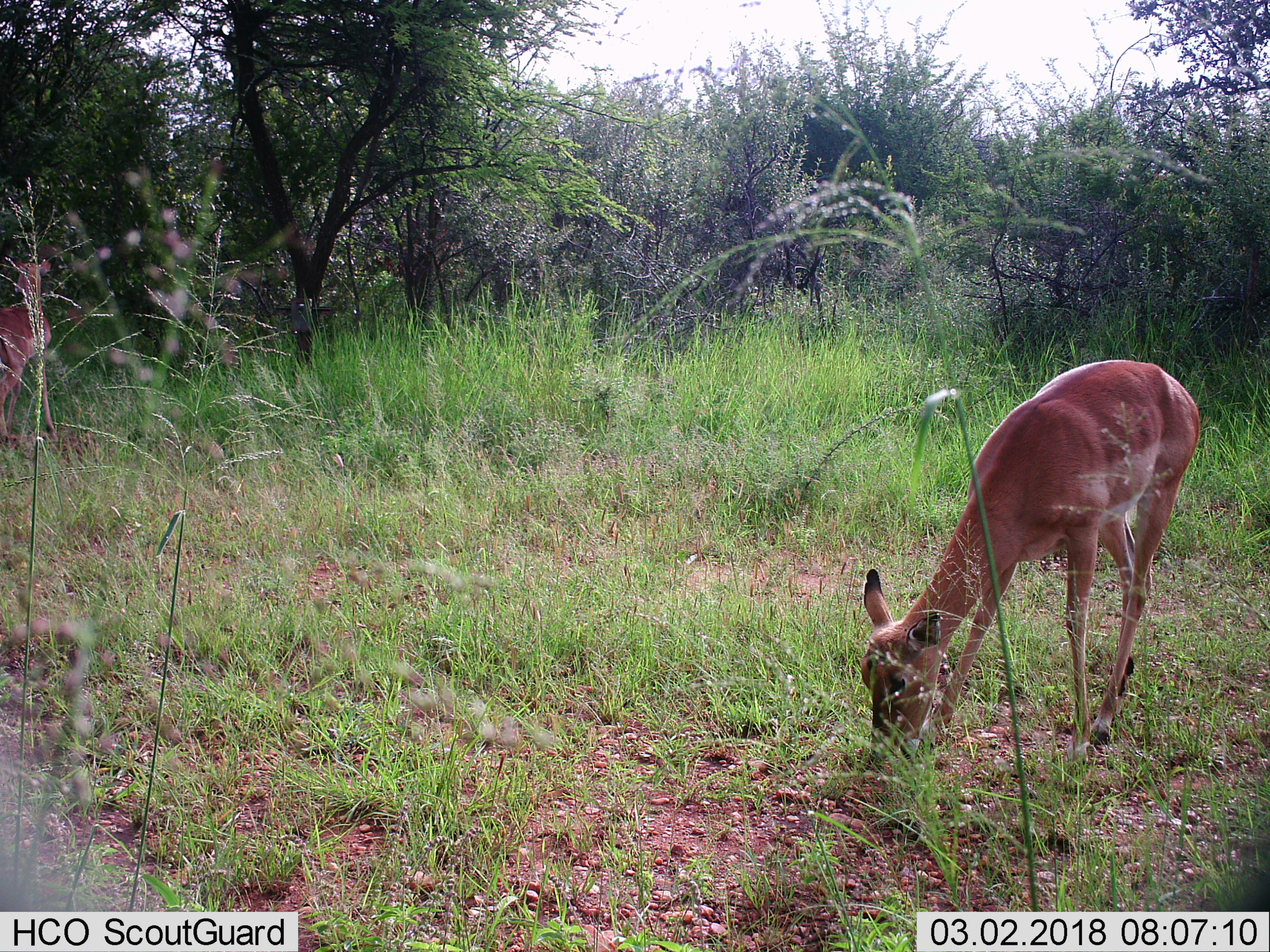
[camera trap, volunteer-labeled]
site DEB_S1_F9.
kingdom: Animalia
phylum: Chordata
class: Mammalia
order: Artiodactyla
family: Bovidae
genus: Aepyceros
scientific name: Aepyceros melampus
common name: impala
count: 2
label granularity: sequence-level